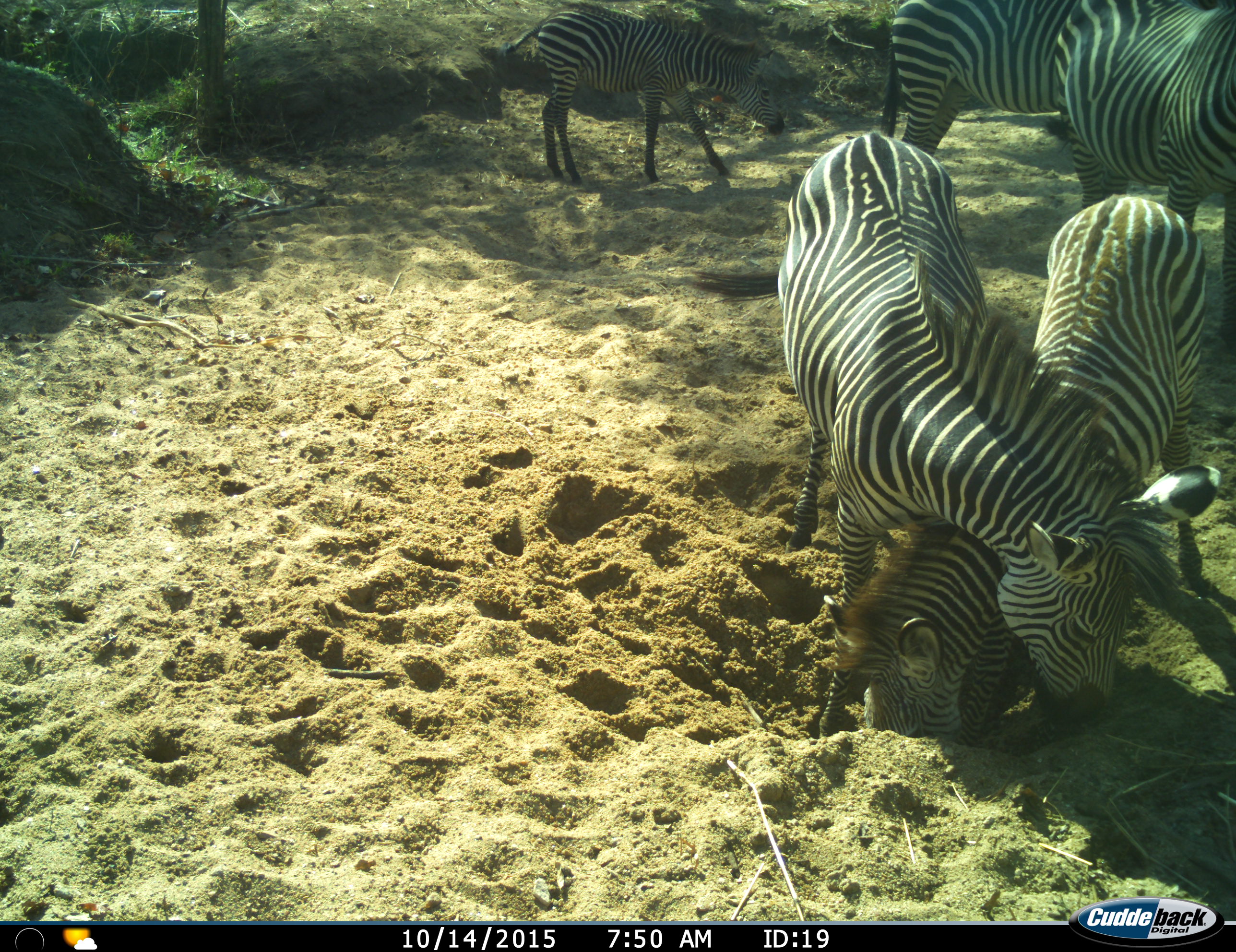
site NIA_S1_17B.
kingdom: Animalia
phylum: Chordata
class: Mammalia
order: Perissodactyla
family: Equidae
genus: Equus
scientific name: Equus quagga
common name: plains zebra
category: zebraplains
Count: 5.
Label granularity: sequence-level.